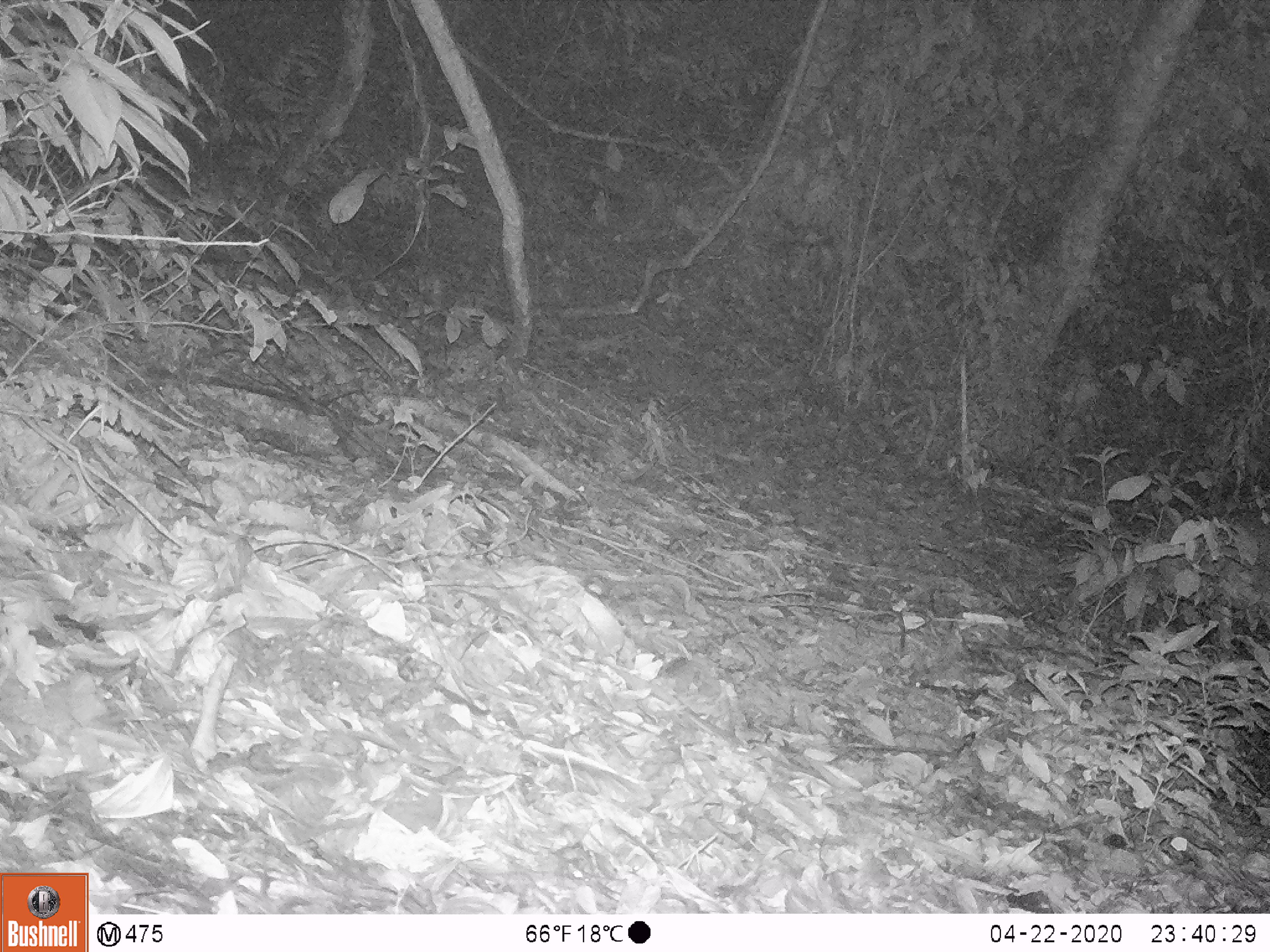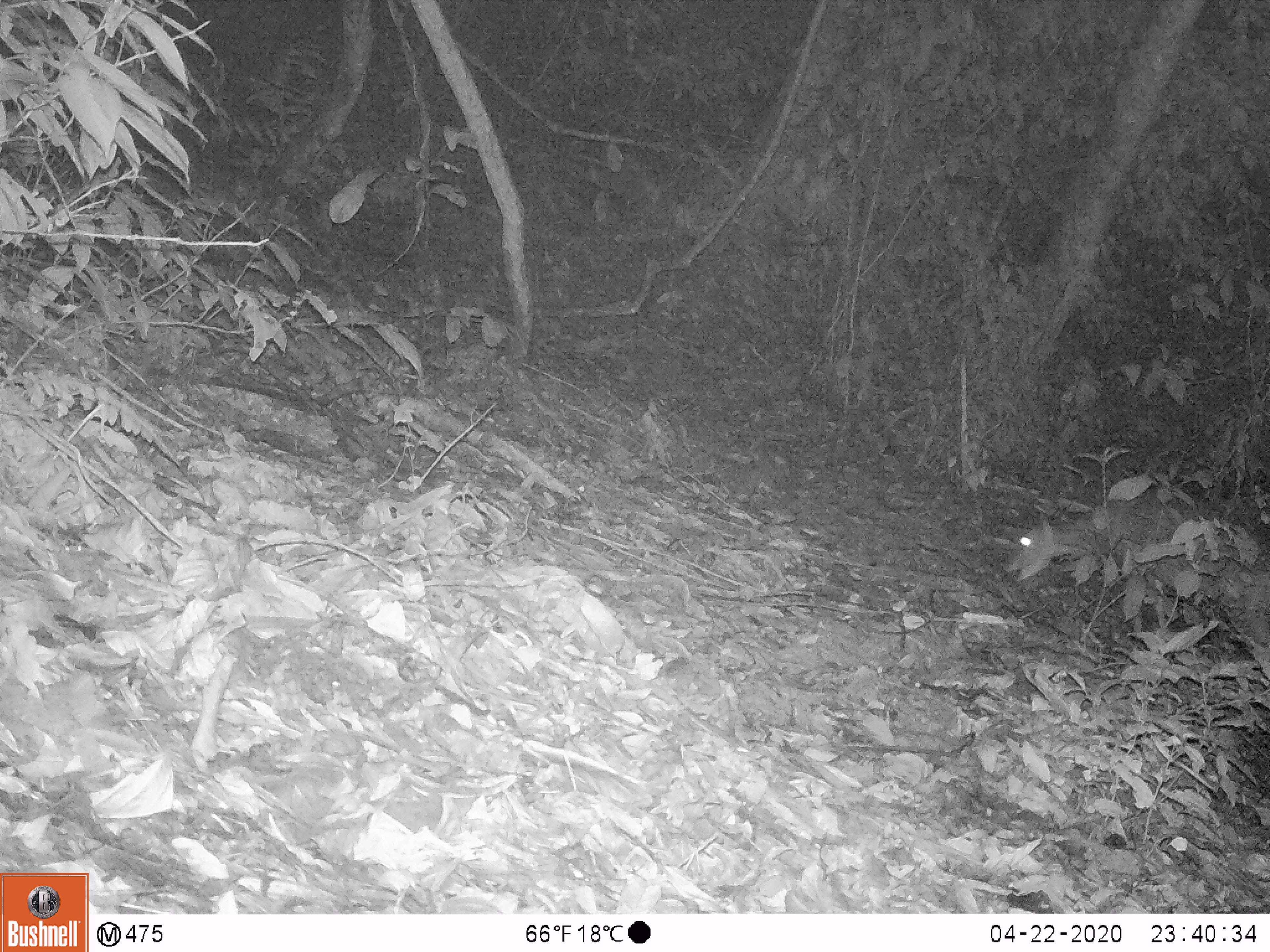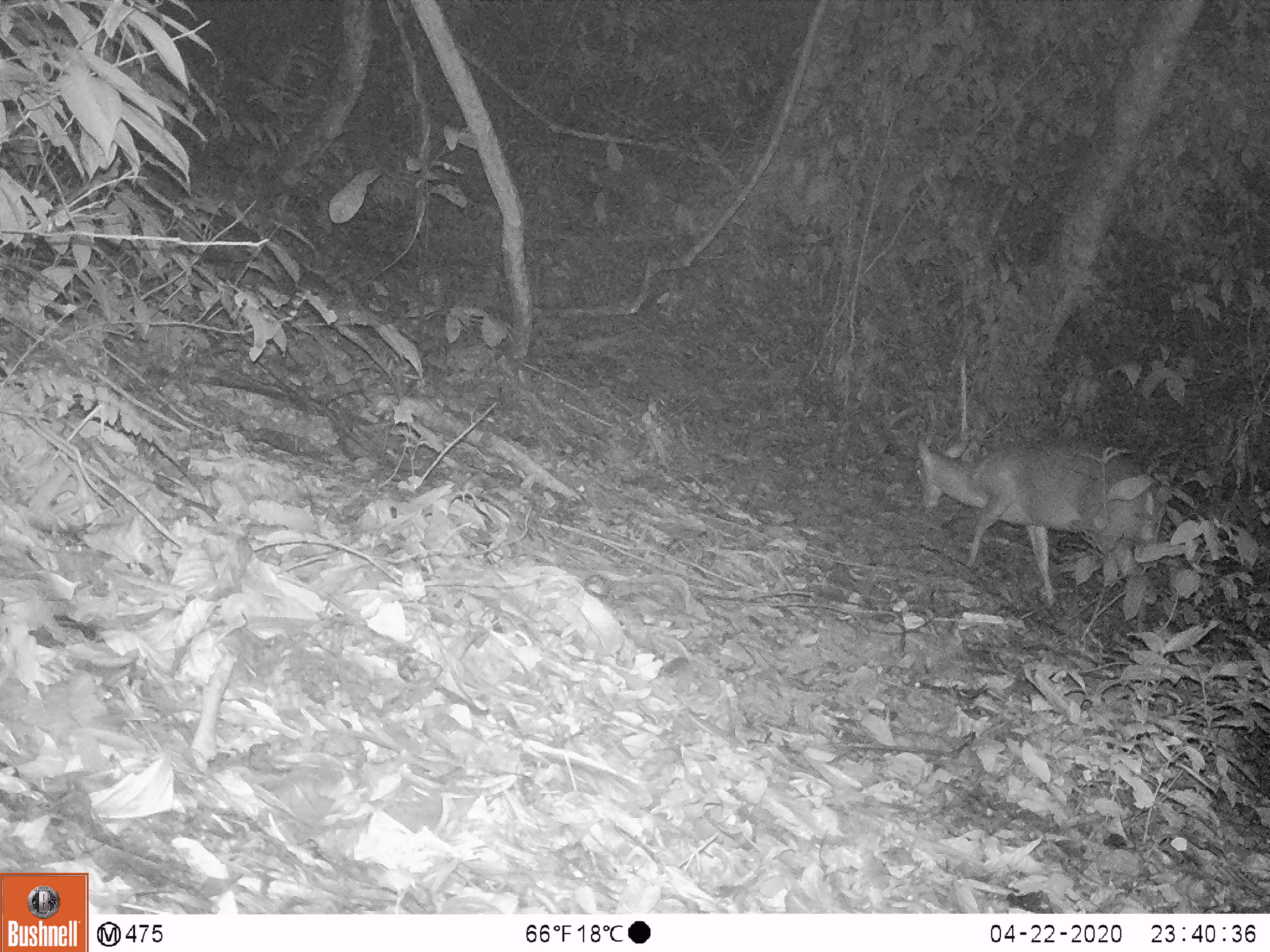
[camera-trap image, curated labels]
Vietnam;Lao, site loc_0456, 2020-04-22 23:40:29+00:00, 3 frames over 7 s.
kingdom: Animalia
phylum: Chordata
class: Mammalia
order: Artiodactyla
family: Cervidae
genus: Muntiacus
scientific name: Muntiacus vuquangensis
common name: large-antlered muntjac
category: large antlered muntjac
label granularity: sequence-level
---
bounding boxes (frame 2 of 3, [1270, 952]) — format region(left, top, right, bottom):
large antlered muntjac: region(1000, 501, 1267, 670)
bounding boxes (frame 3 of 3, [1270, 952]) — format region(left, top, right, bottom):
large antlered muntjac: region(914, 430, 1167, 606)